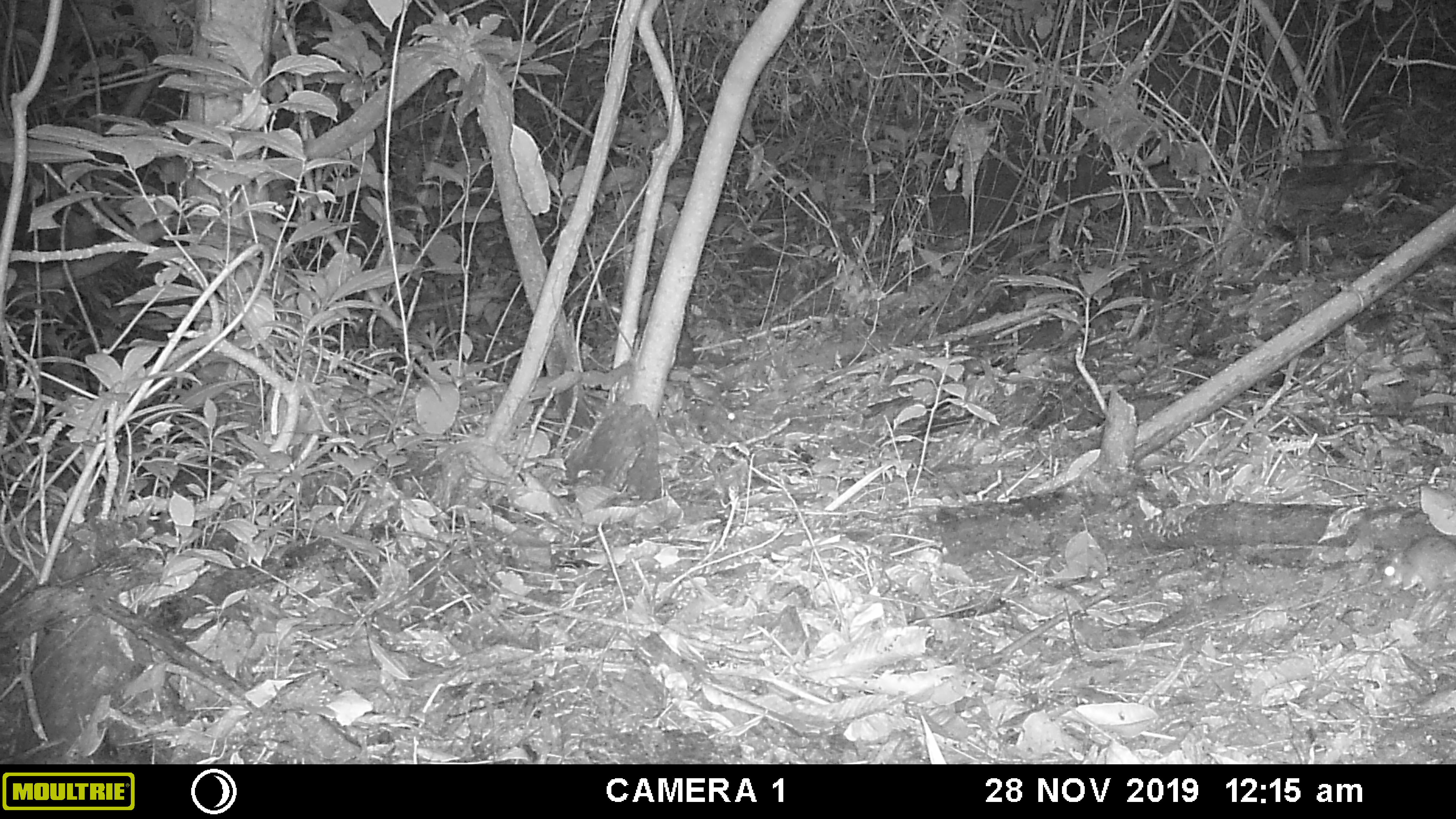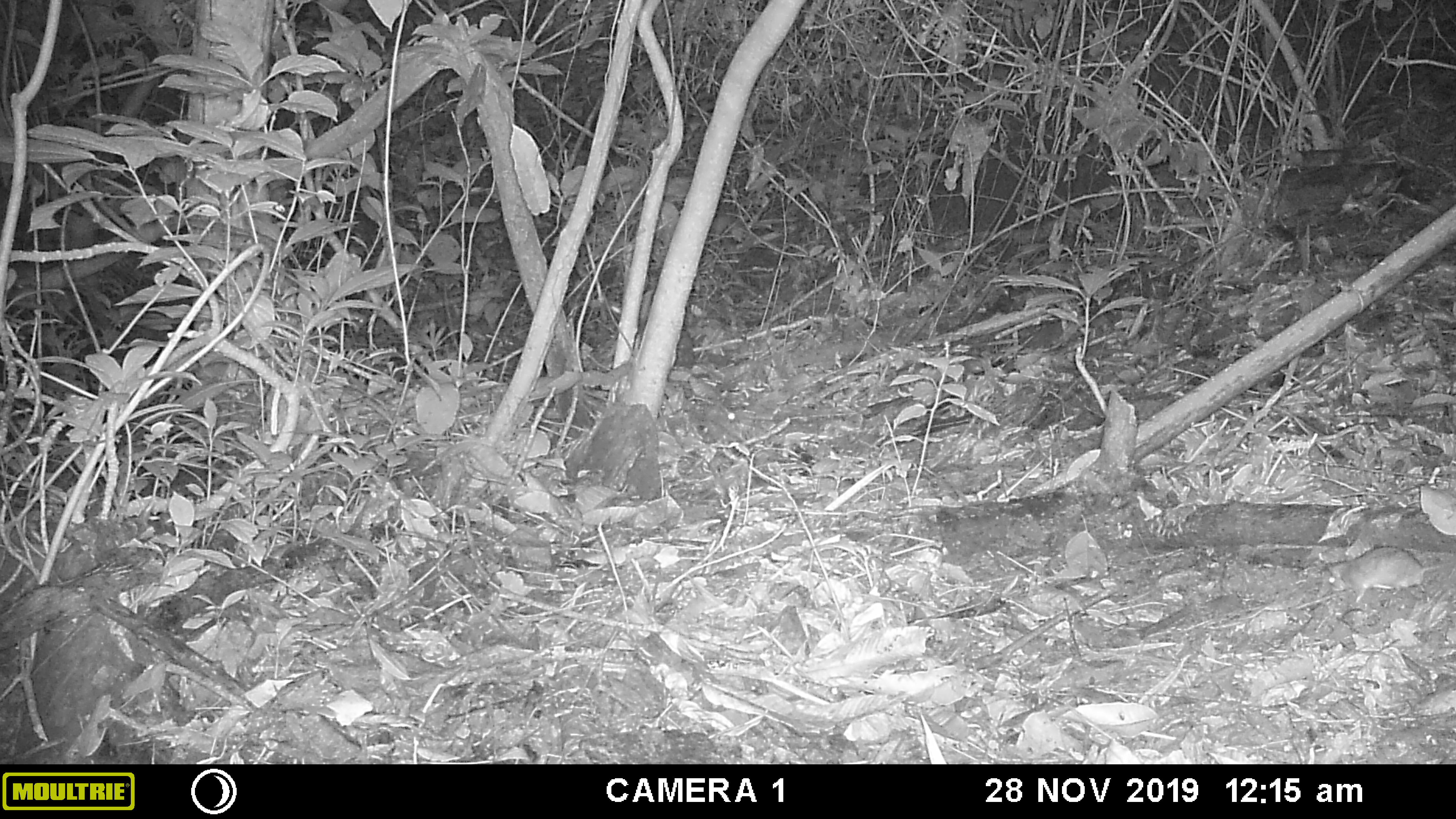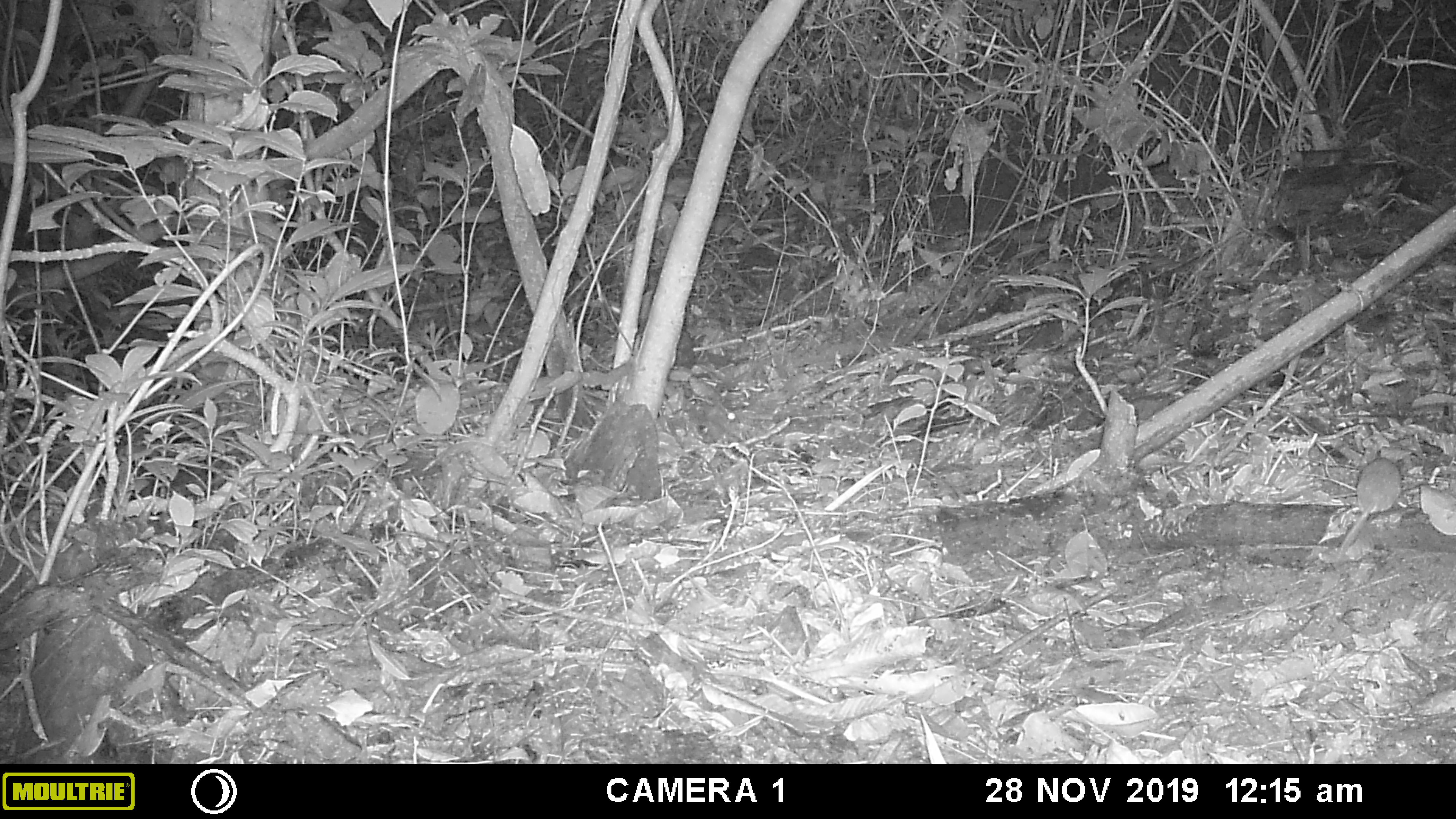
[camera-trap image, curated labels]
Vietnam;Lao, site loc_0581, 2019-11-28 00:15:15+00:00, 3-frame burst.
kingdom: Animalia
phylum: Chordata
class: Mammalia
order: Rodentia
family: Muridae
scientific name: Muridae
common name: old-world mice and rats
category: unidentified murid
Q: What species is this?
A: Unidentified murid (old-world mice and rats) (Muridae).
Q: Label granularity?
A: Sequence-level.